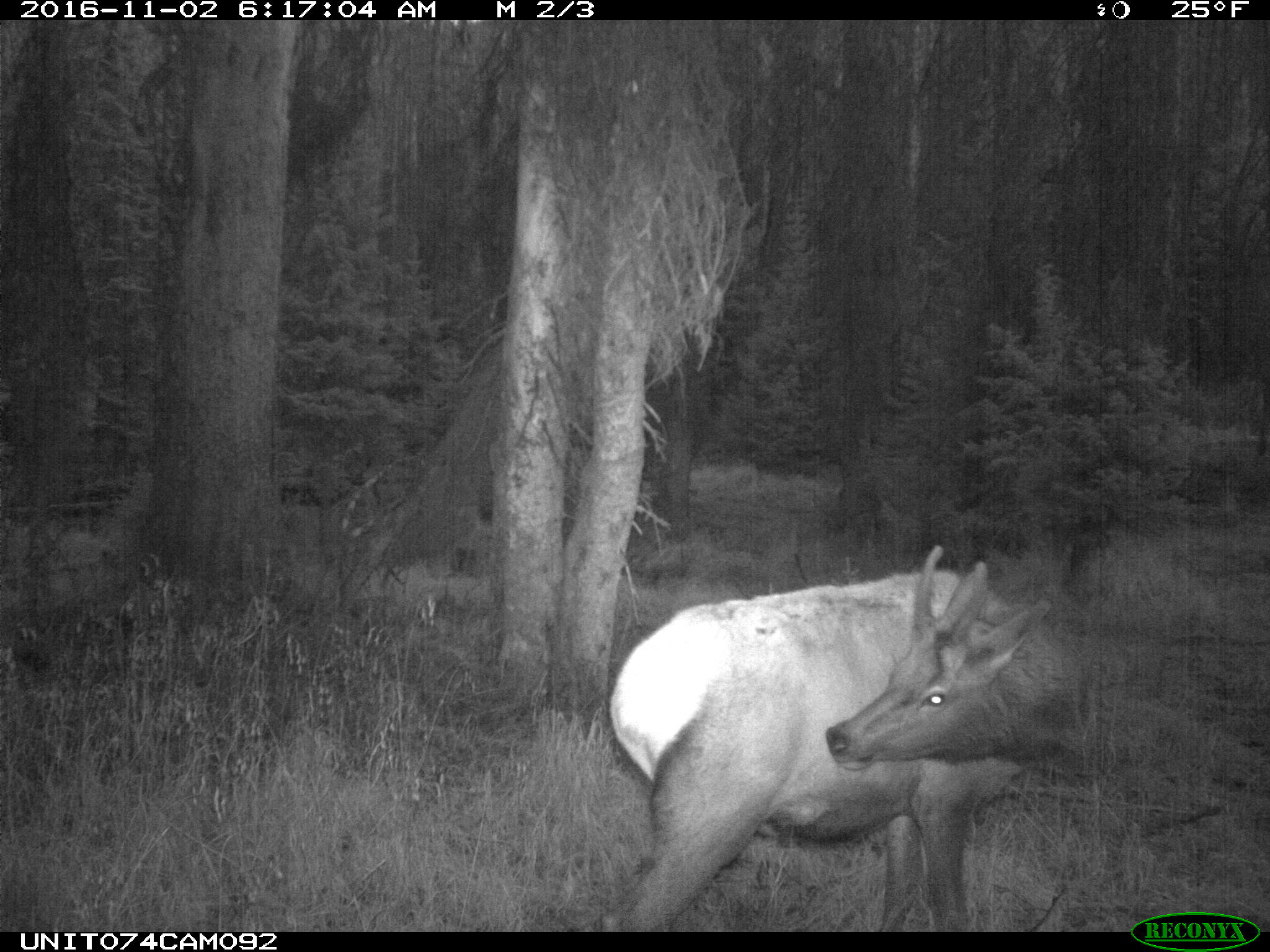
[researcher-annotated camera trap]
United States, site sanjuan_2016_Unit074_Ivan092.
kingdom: Animalia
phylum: Chordata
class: Mammalia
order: Artiodactyla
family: Cervidae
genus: Cervus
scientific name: Cervus elaphus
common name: red deer